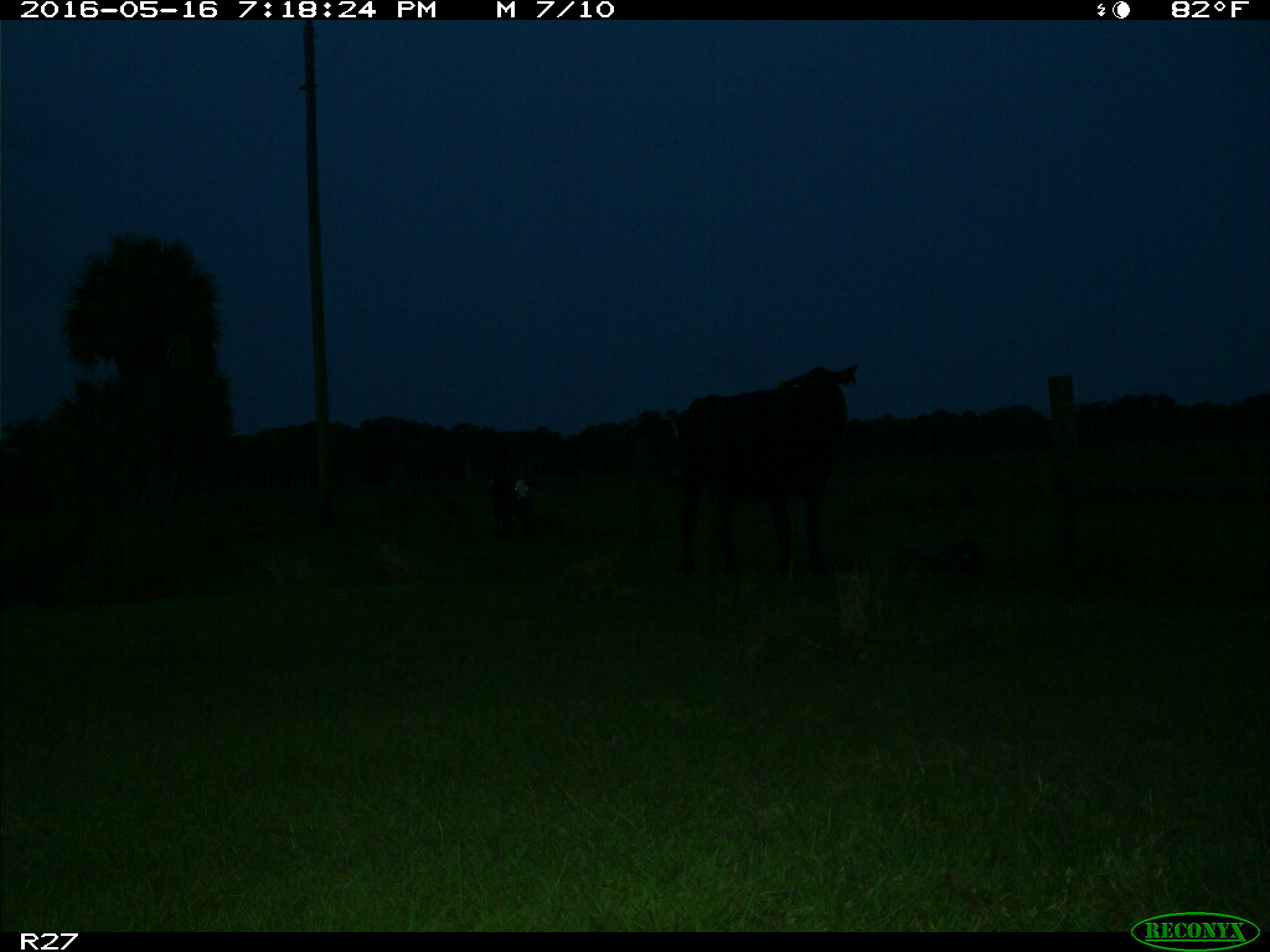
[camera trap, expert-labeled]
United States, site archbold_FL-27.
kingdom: Animalia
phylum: Chordata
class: Mammalia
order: Artiodactyla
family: Bovidae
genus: Bos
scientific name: Bos taurus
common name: domestic cow